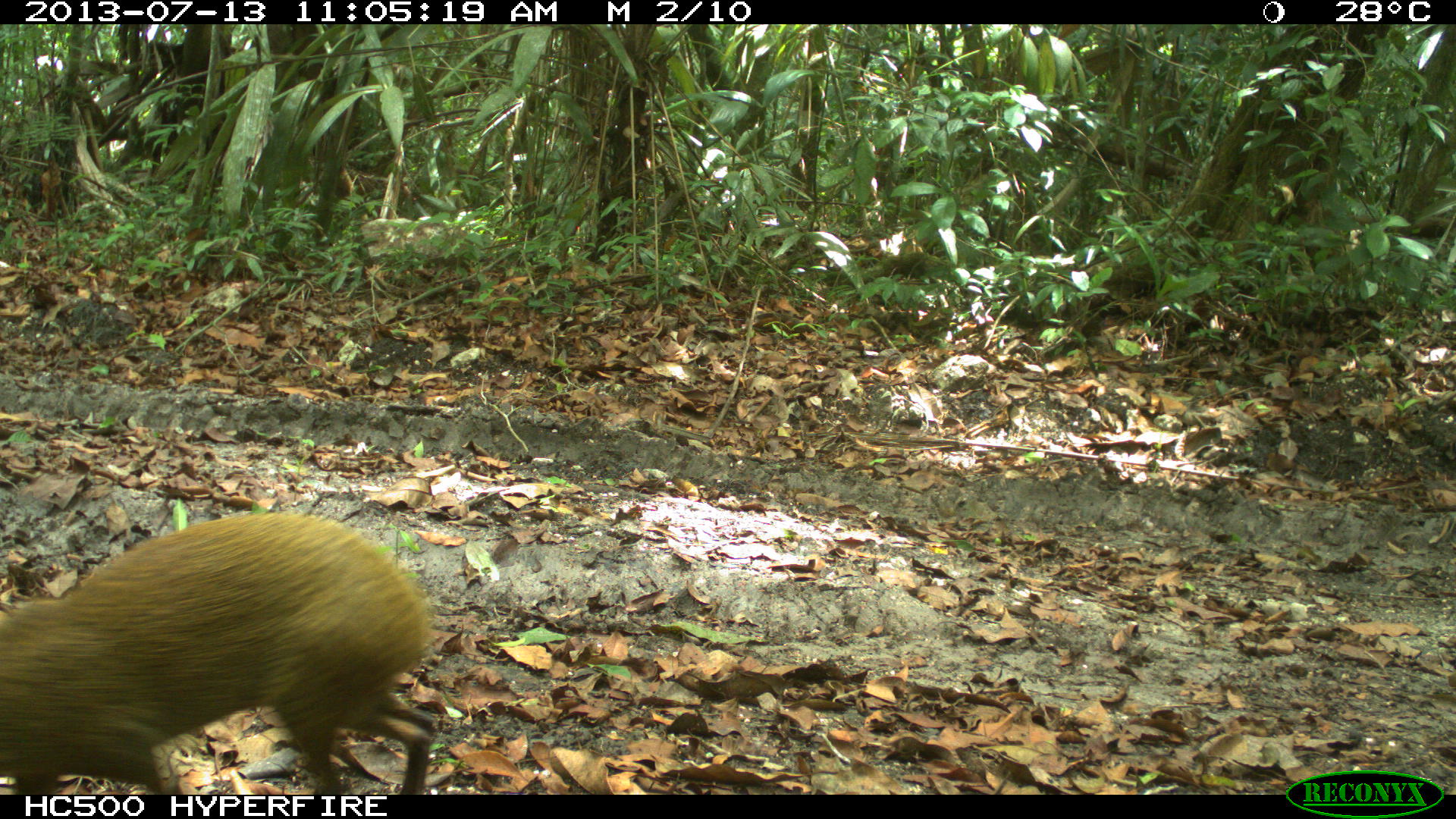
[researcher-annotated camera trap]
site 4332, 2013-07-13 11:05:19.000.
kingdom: Animalia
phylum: Chordata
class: Mammalia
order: Rodentia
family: Dasyproctidae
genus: Dasyprocta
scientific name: Dasyprocta punctata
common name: central american agouti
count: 1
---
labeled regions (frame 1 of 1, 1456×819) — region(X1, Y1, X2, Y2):
dasyprocta punctata: region(0, 510, 439, 794)